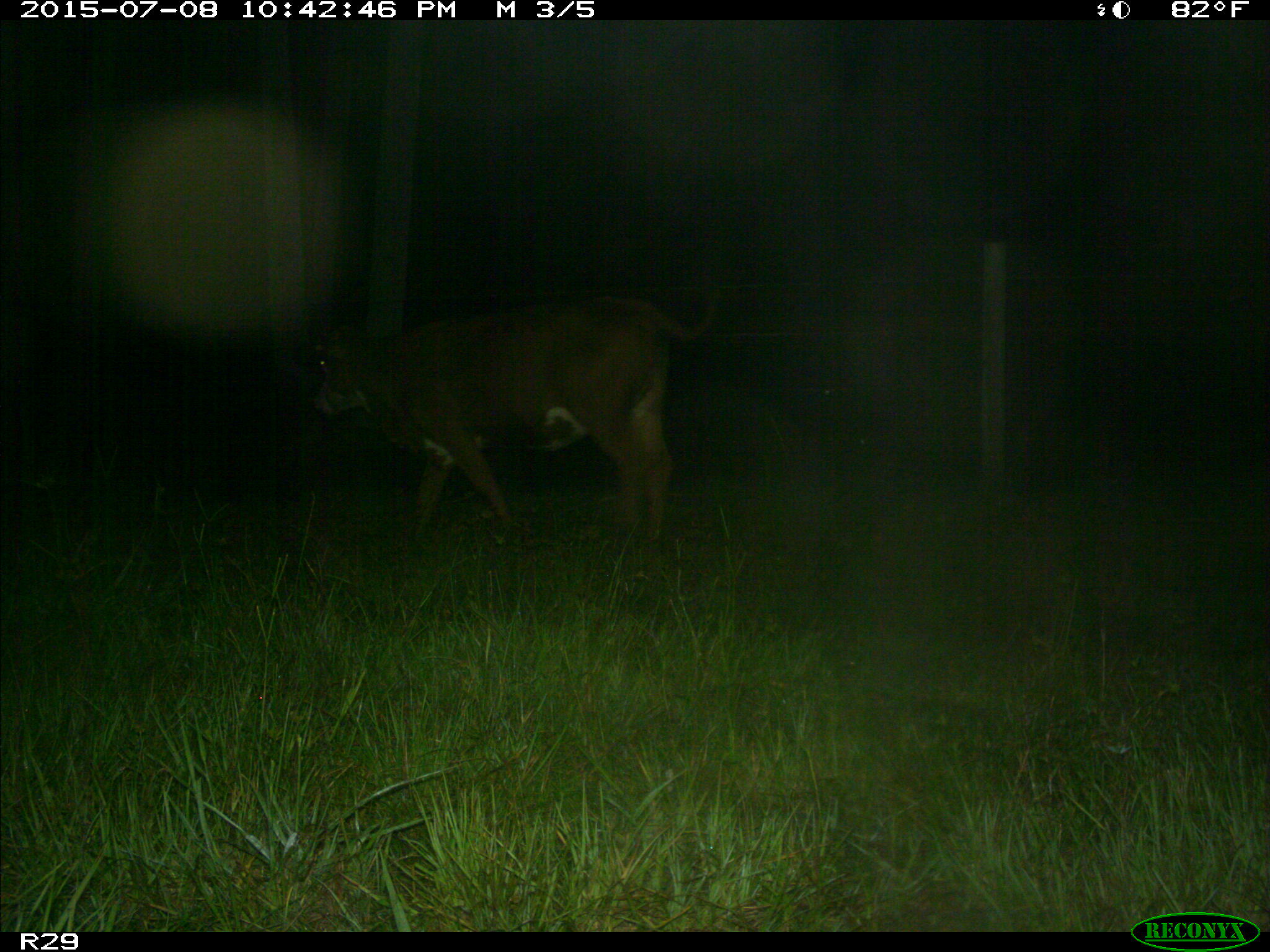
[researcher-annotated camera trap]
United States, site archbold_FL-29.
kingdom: Animalia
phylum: Chordata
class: Mammalia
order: Artiodactyla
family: Bovidae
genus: Bos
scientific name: Bos taurus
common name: domestic cow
Bos taurus (domestic cow).